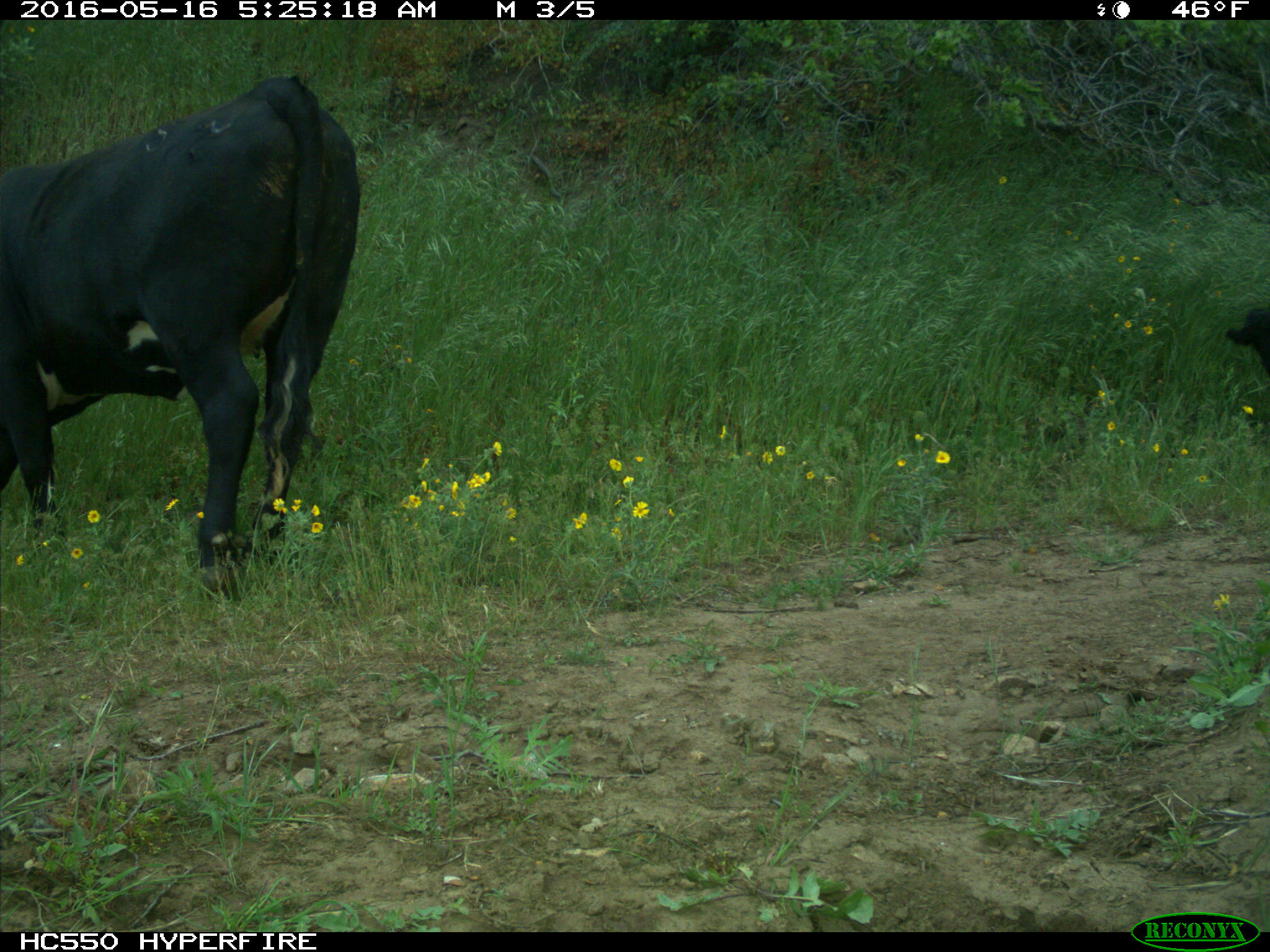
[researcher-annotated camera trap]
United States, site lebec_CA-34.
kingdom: Animalia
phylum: Chordata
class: Mammalia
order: Artiodactyla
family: Bovidae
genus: Bos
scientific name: Bos taurus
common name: domestic cow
Bos taurus (domestic cow).